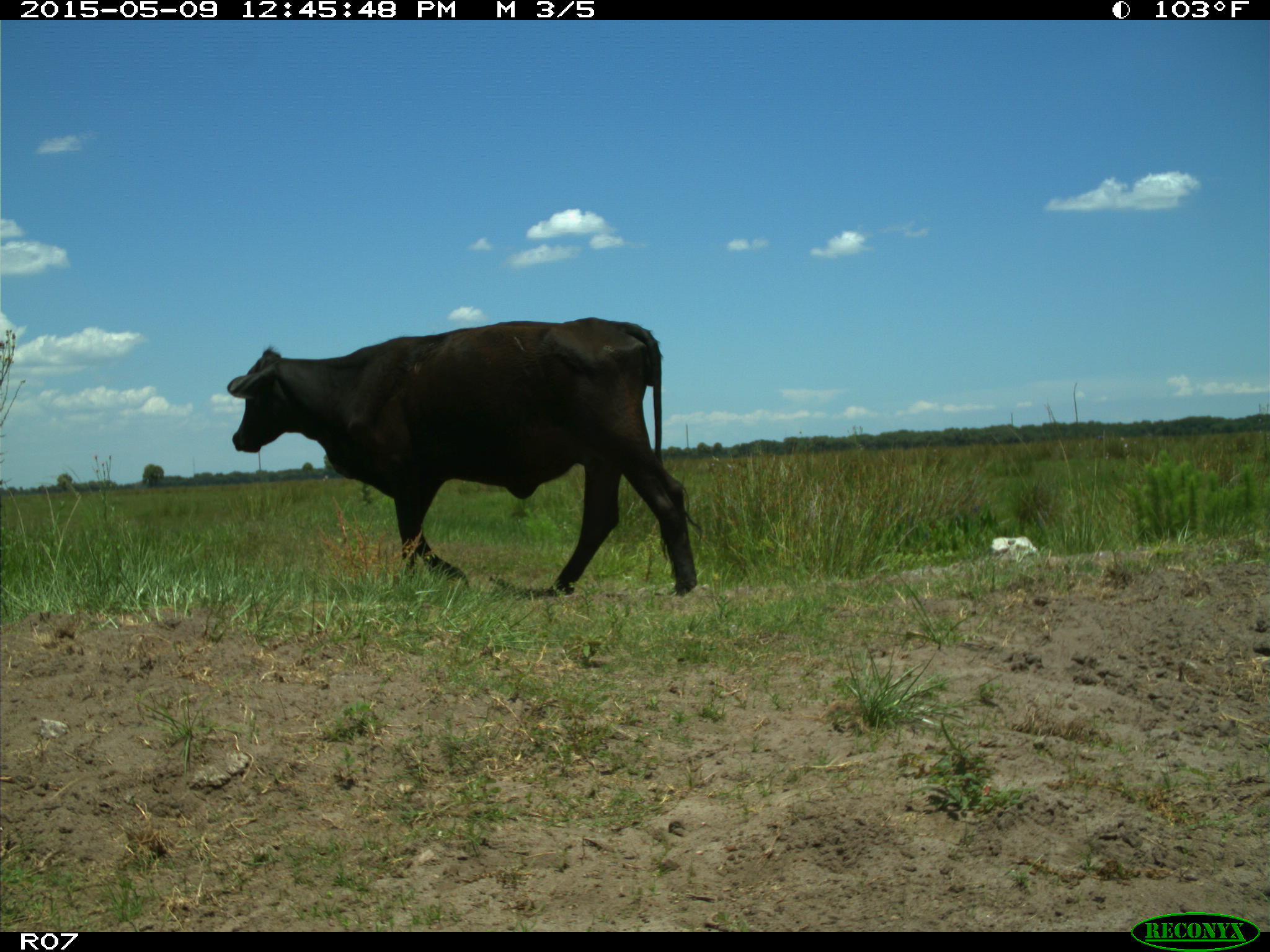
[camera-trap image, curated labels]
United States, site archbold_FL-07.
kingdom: Animalia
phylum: Chordata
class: Mammalia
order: Artiodactyla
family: Bovidae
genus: Bos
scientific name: Bos taurus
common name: domestic cow